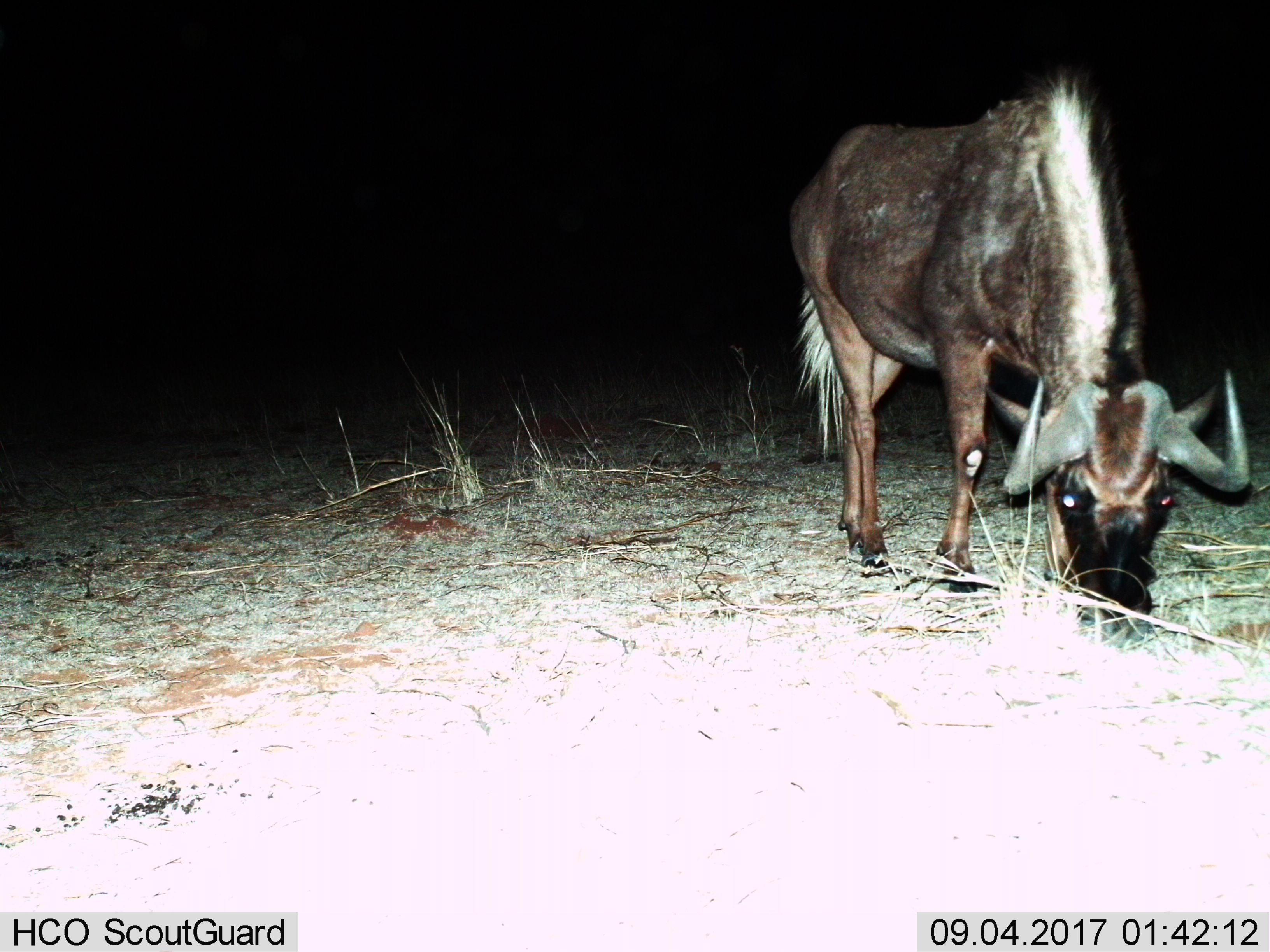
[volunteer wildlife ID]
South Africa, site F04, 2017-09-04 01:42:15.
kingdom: Animalia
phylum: Chordata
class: Mammalia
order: Artiodactyla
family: Bovidae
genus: Connochaetes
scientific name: Connochaetes gnou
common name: black wildebeest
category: wildebeestblack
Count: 1.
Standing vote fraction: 17%.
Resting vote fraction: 0%.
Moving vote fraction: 0%.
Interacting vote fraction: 0%.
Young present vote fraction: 0%.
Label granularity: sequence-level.